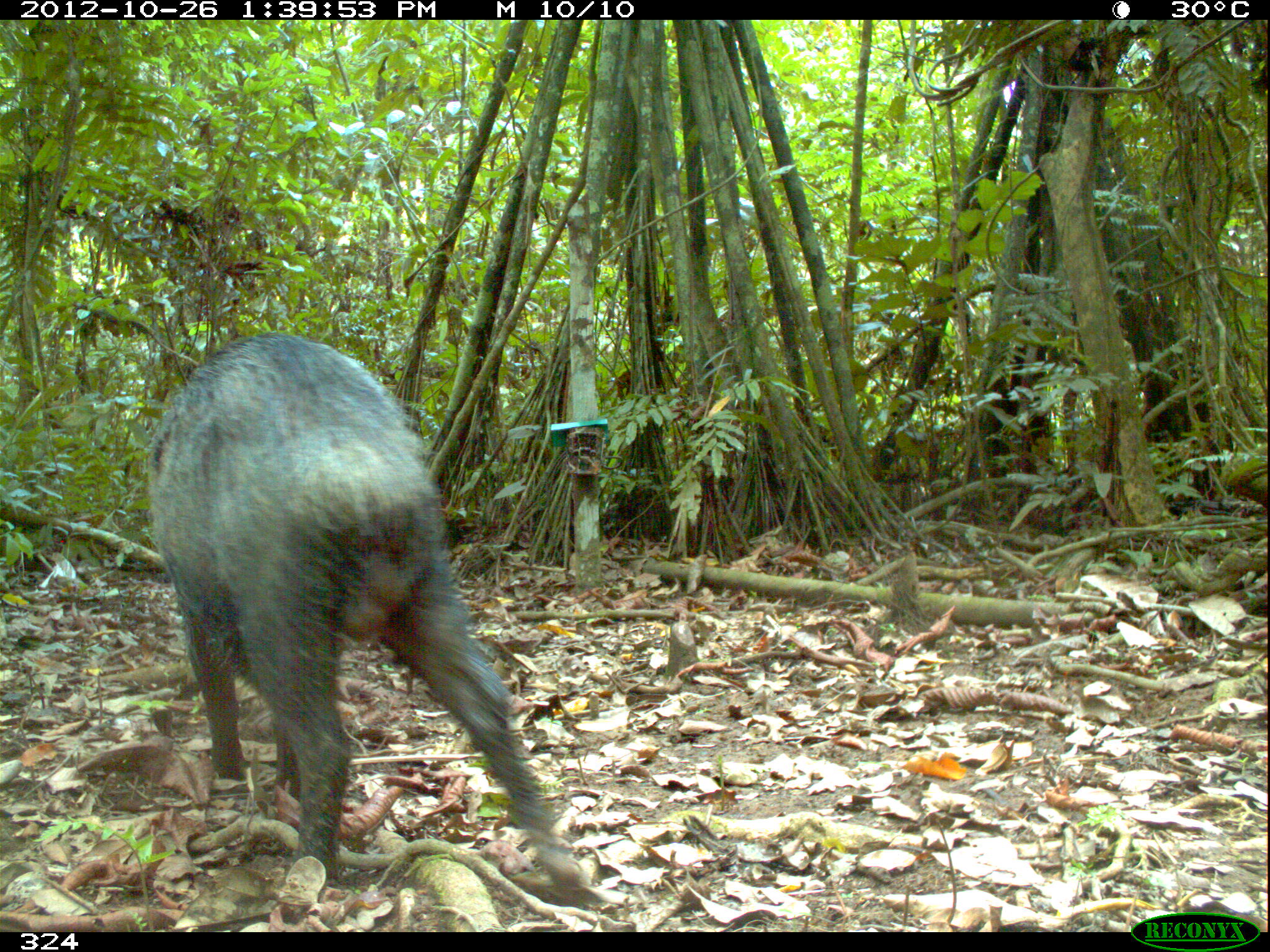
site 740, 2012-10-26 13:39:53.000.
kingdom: Animalia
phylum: Chordata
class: Mammalia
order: Artiodactyla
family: Tayassuidae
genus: Tayassu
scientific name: Tayassu pecari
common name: white-lipped peccary